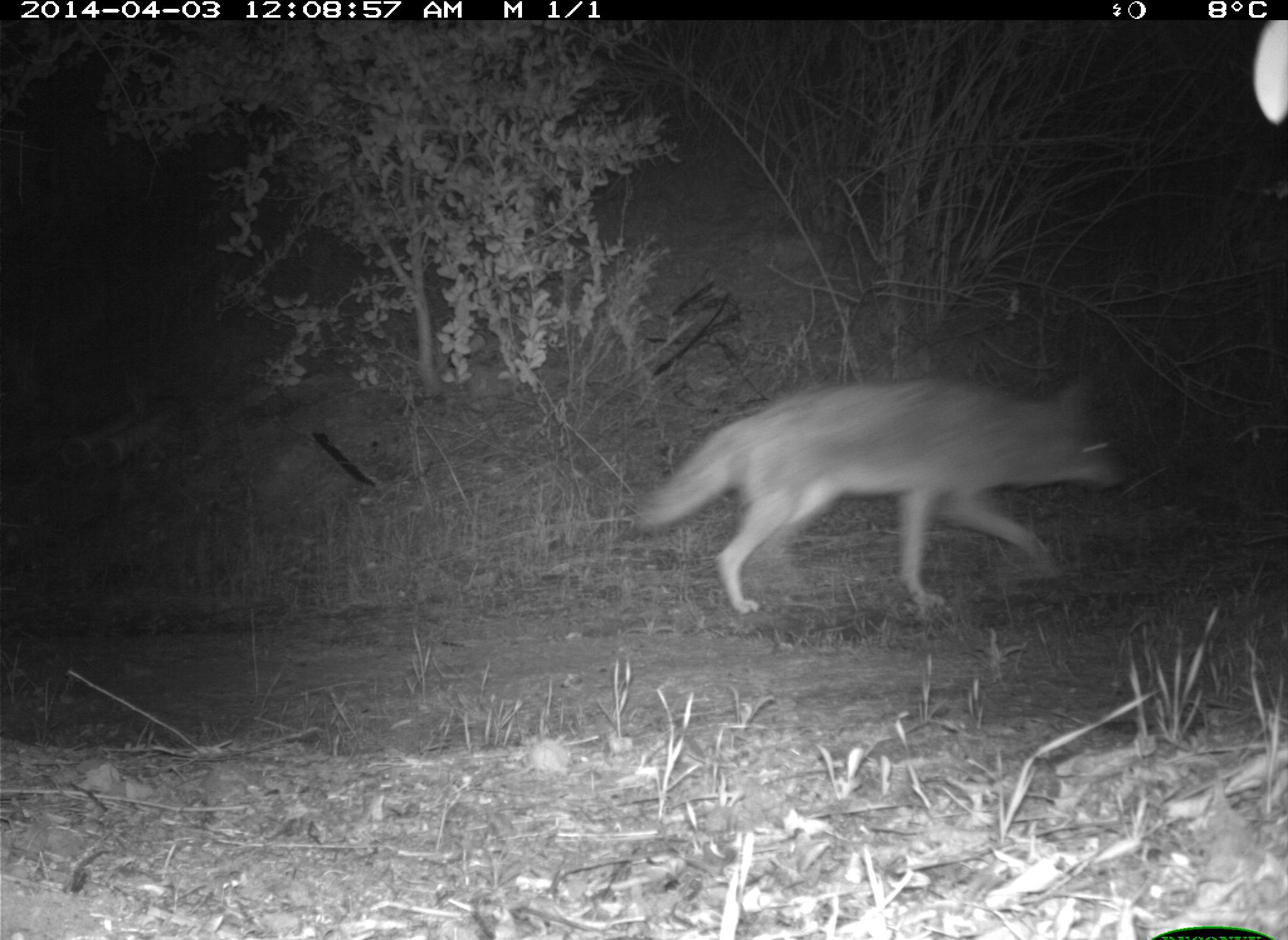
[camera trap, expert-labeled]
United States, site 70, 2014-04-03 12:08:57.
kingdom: Animalia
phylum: Chordata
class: Mammalia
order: Carnivora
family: Canidae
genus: Canis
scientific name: Canis latrans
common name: coyote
Coyote (Canis latrans).